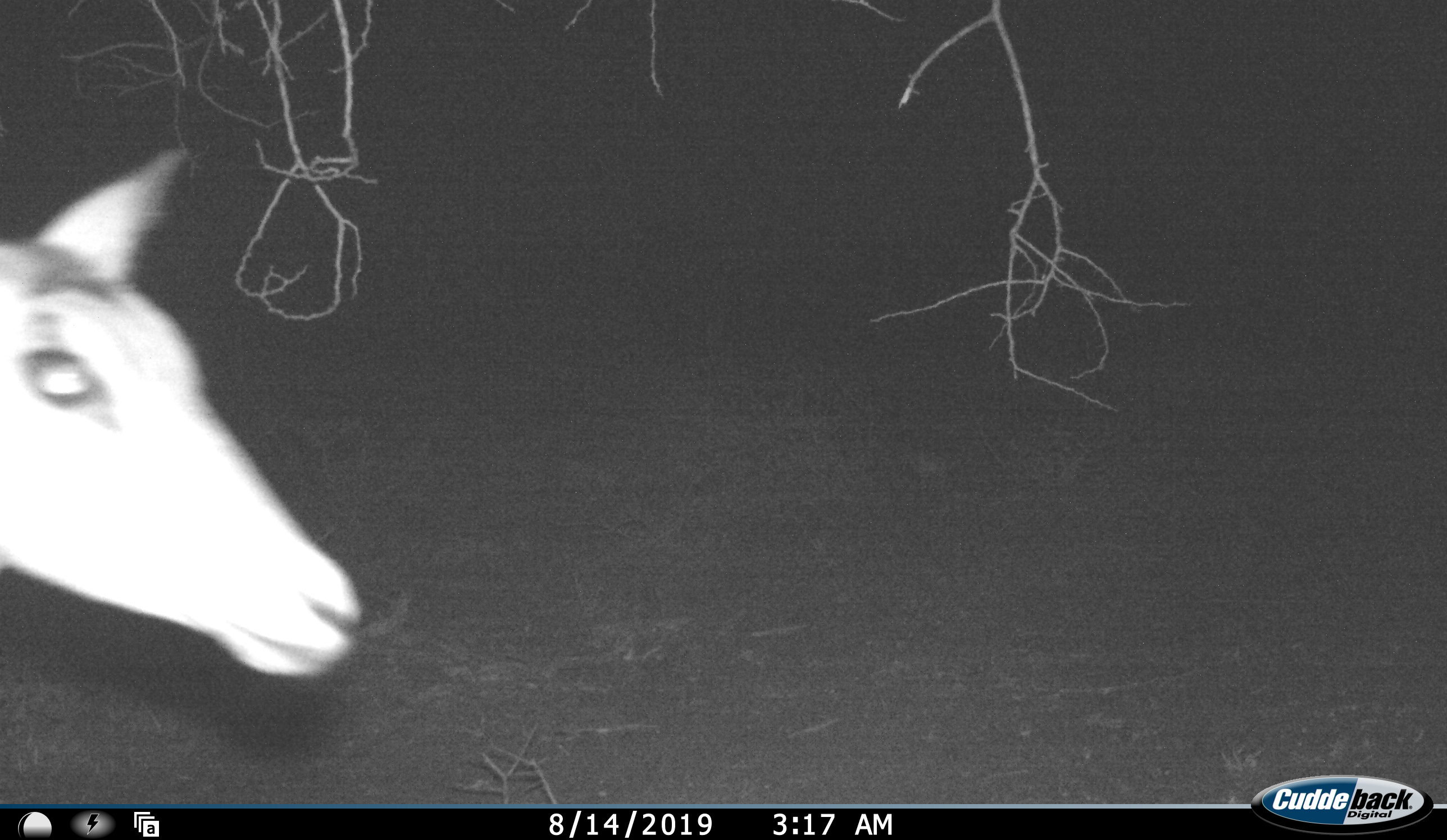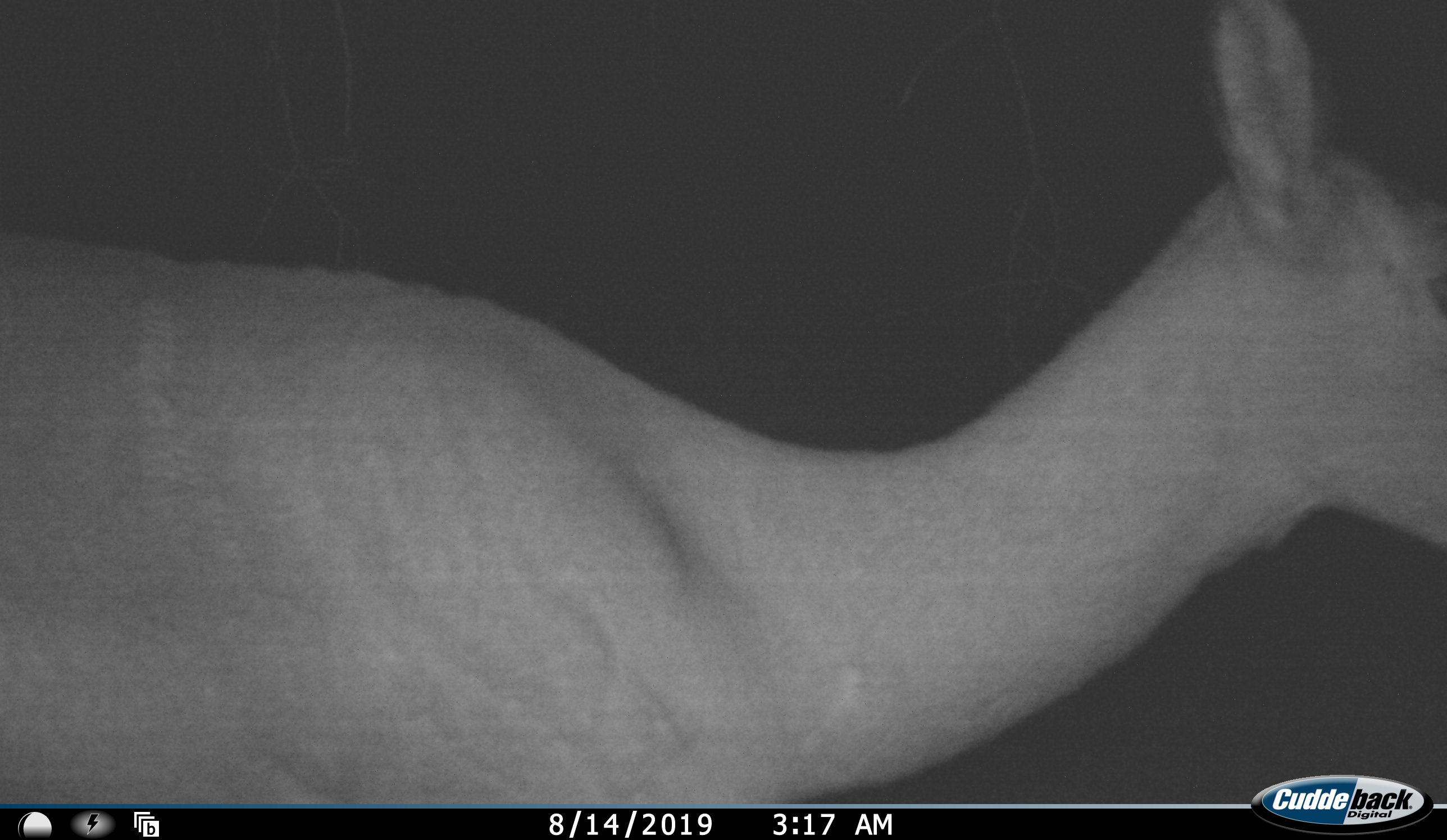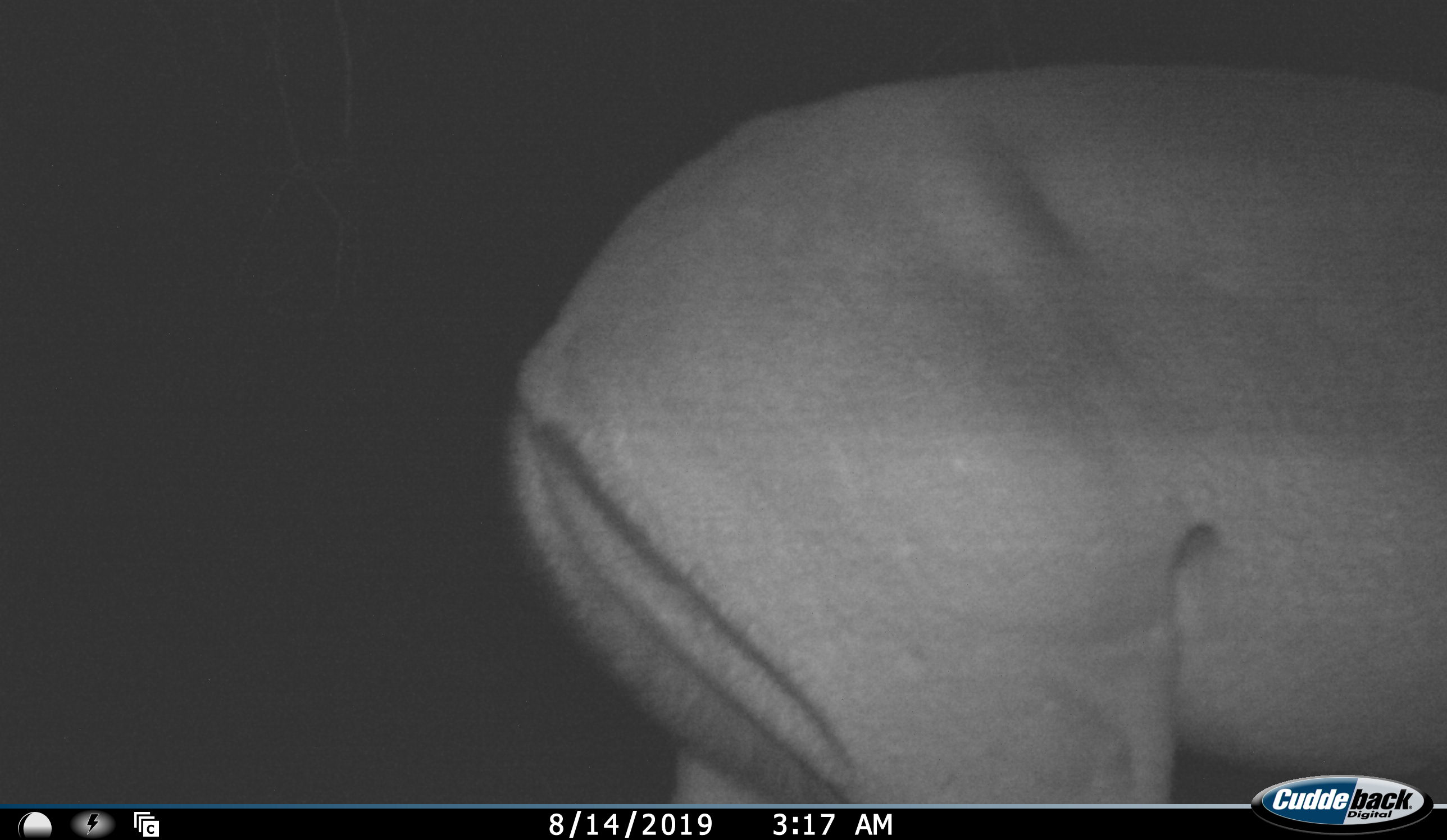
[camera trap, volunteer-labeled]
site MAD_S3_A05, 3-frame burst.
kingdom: Animalia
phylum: Chordata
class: Mammalia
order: Artiodactyla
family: Bovidae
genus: Aepyceros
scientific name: Aepyceros melampus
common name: impala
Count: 1.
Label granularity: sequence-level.